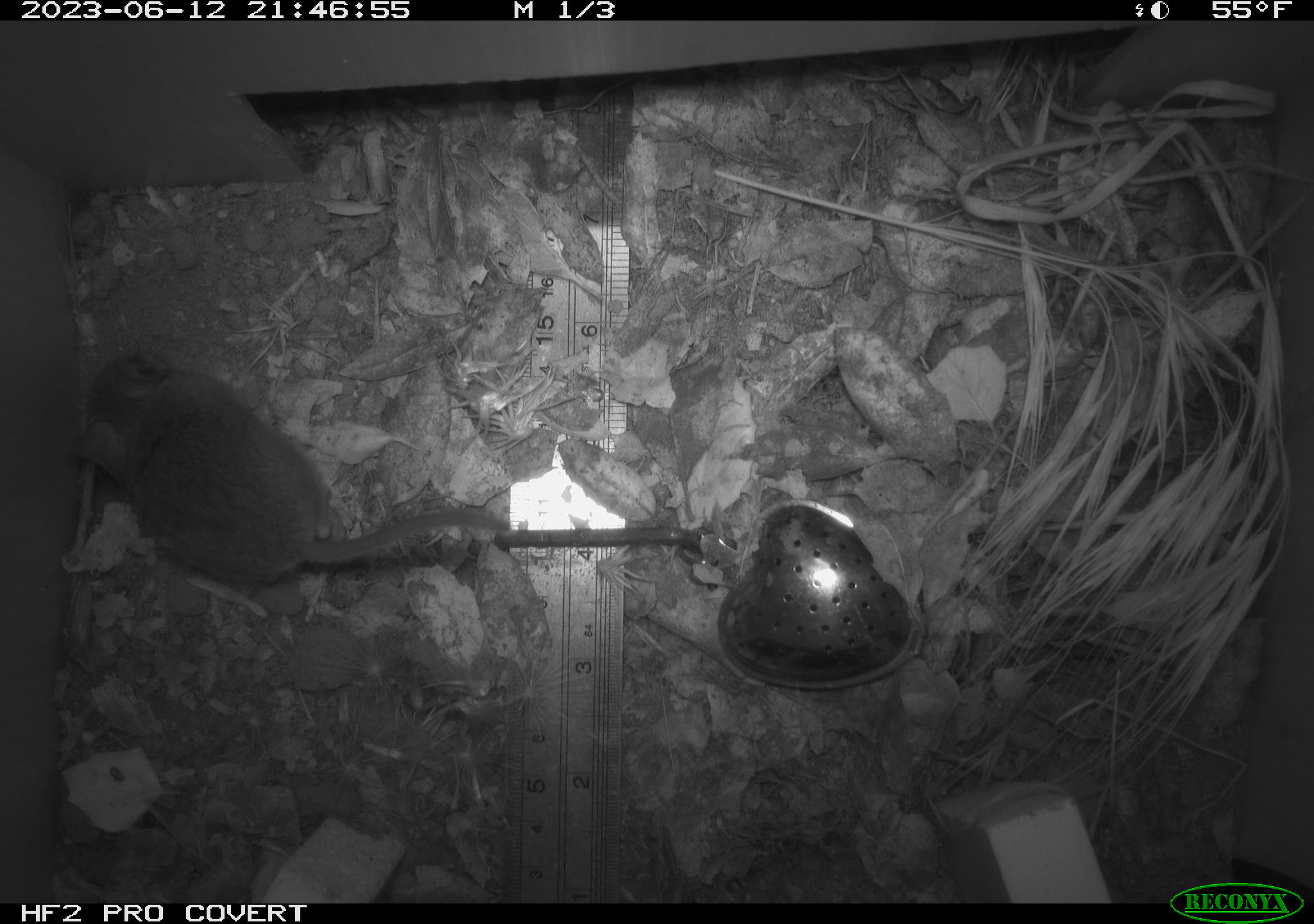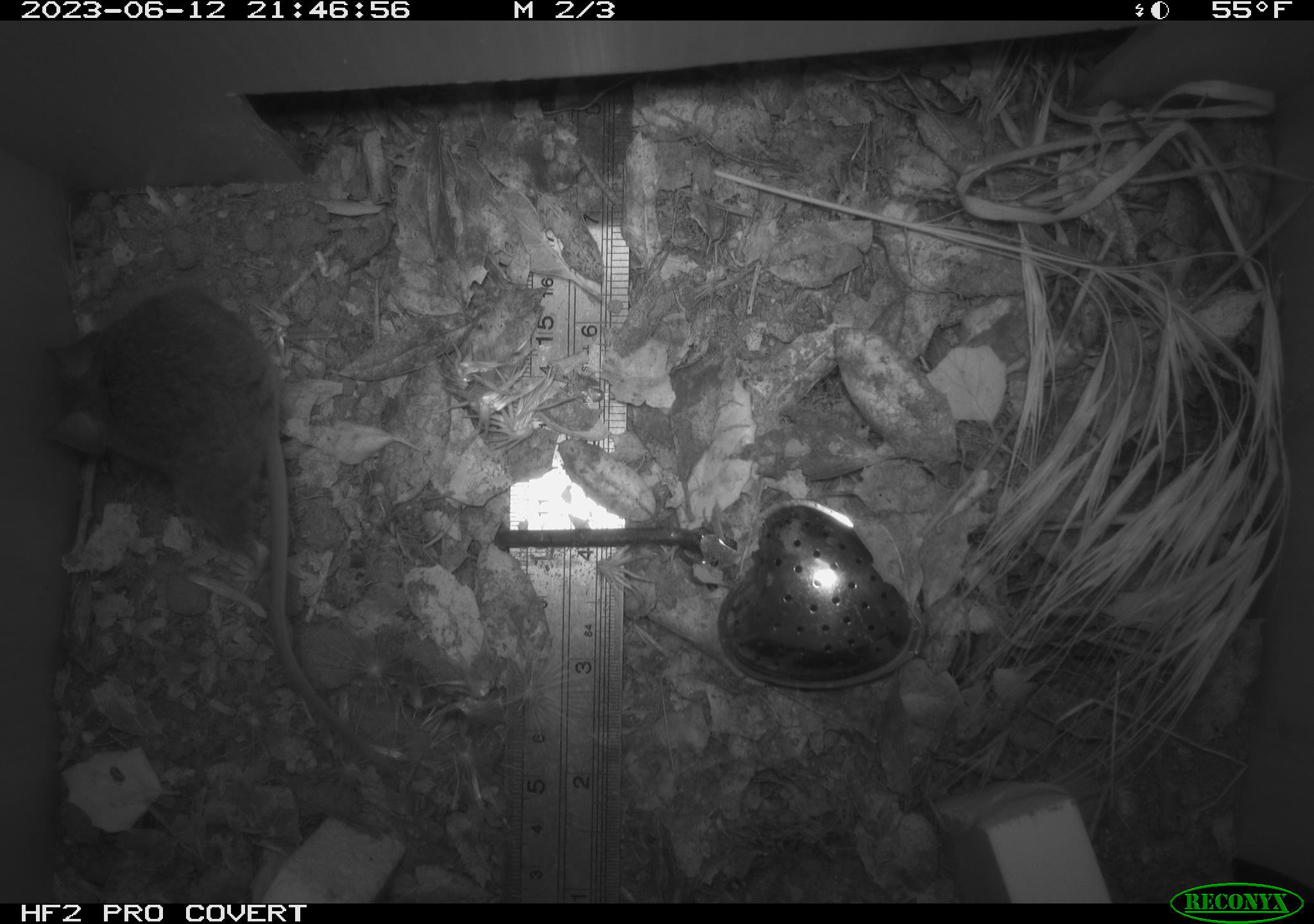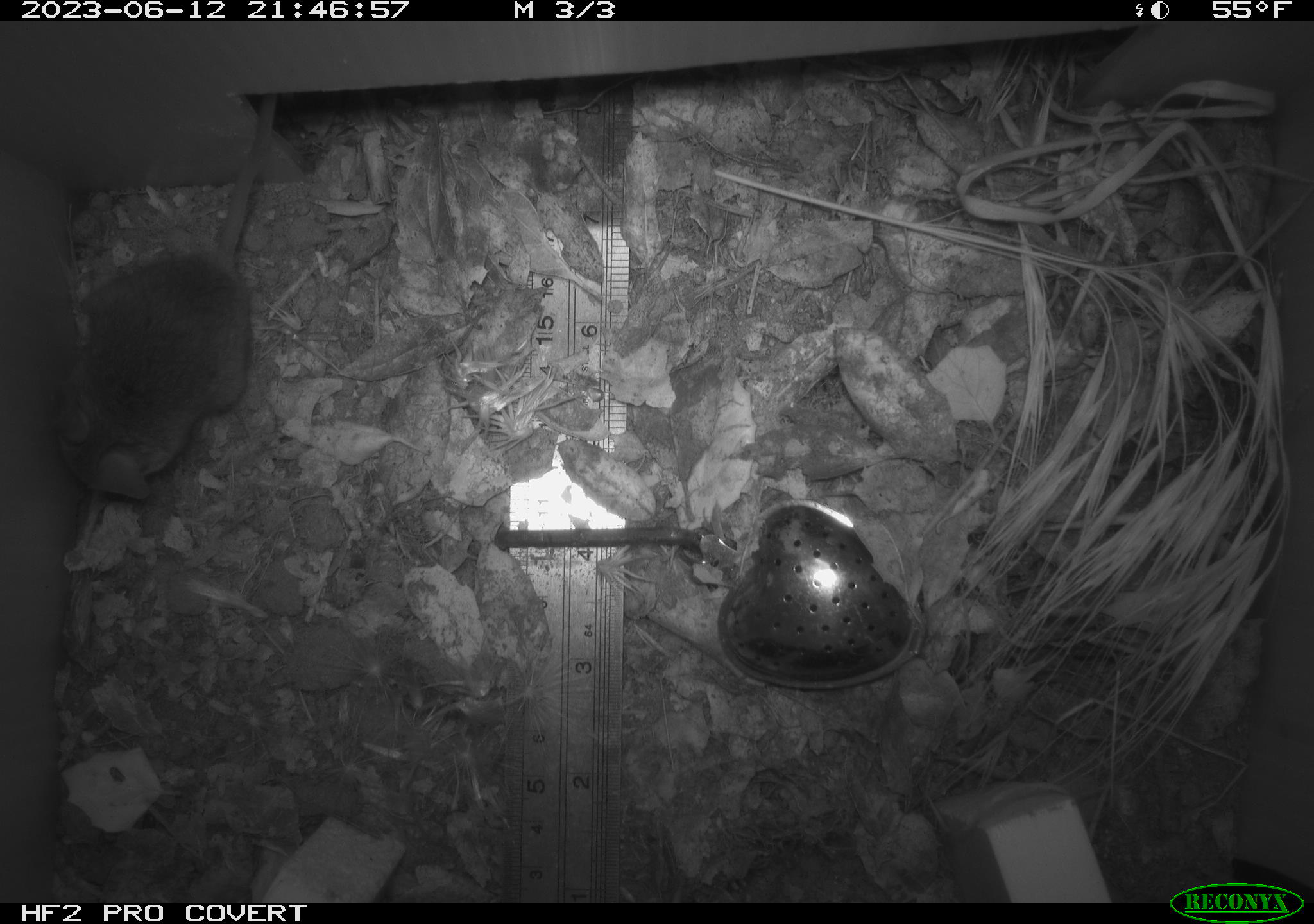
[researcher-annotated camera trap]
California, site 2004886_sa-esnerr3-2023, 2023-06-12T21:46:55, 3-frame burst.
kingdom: Animalia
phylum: Chordata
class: Mammalia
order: Rodentia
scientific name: Rodentia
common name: mouse species